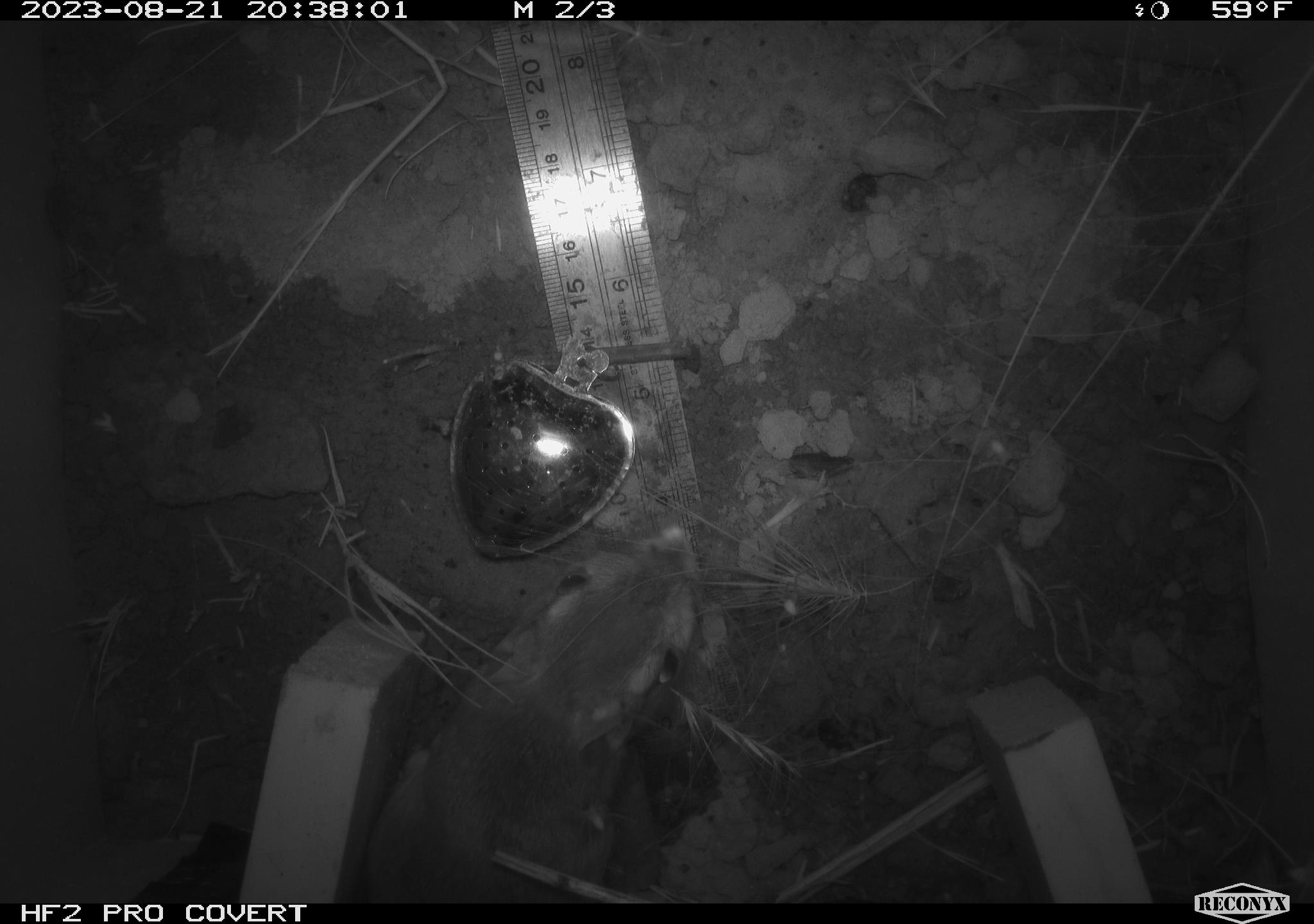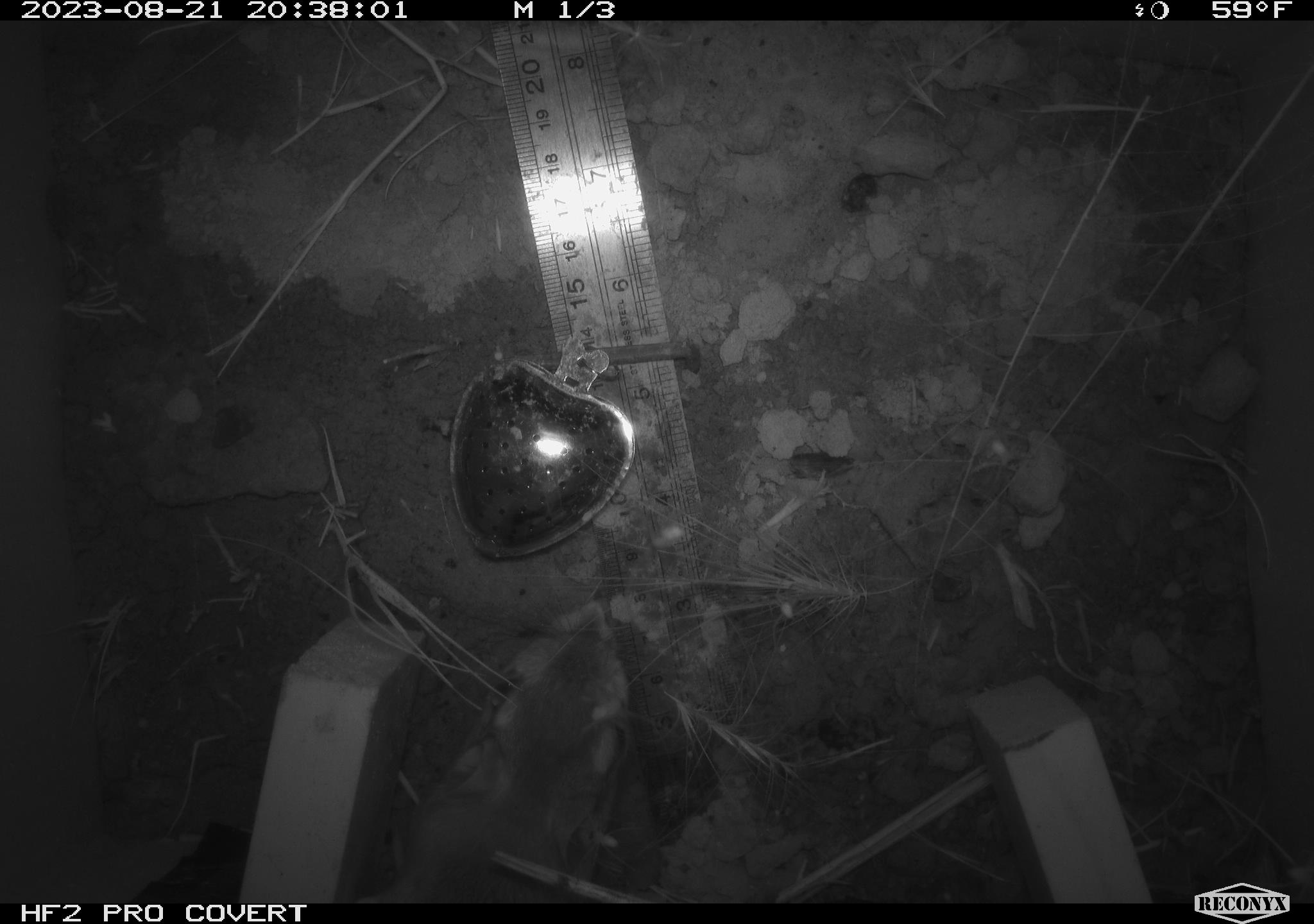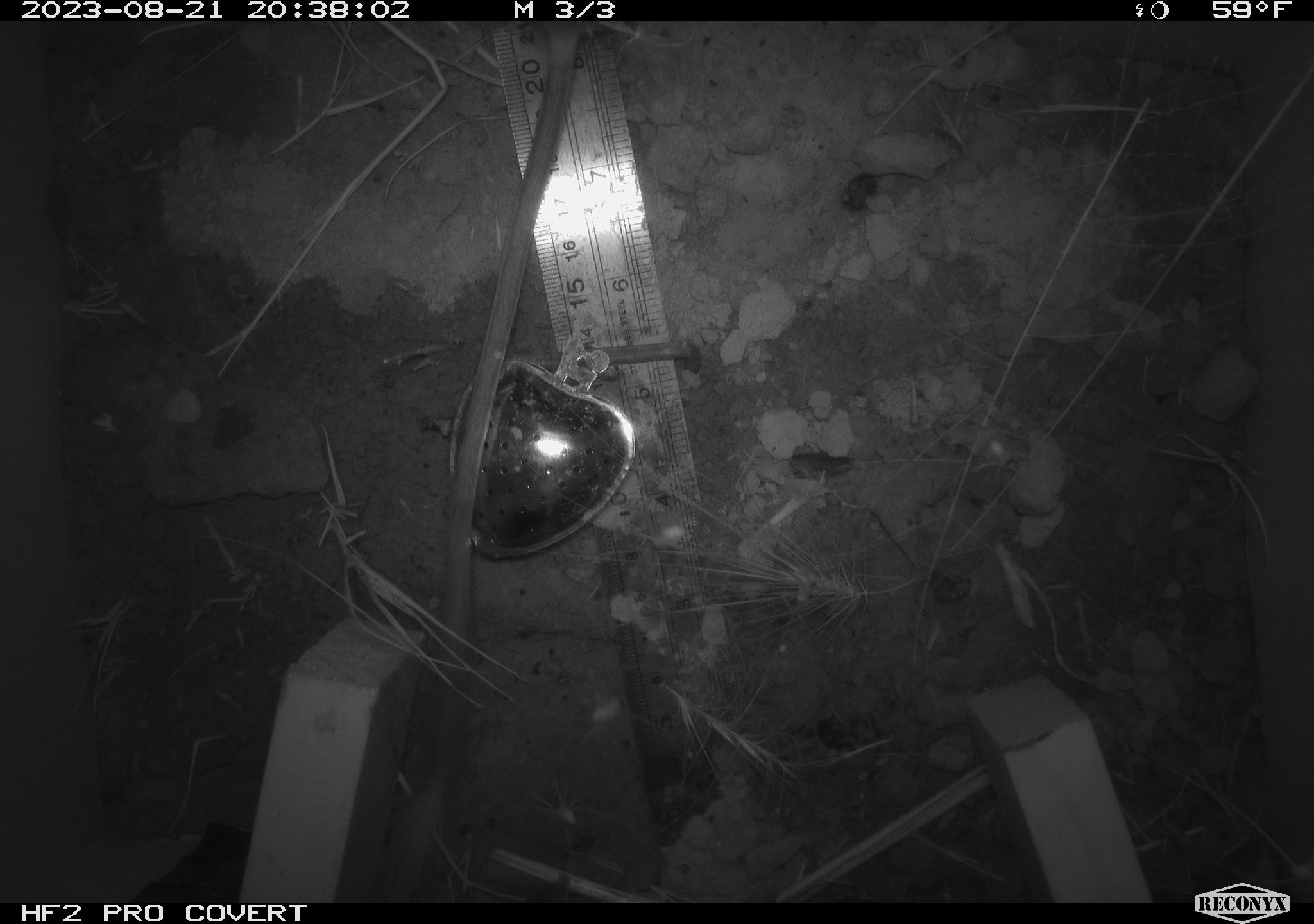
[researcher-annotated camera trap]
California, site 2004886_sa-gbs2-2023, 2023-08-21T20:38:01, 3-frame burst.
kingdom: Animalia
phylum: Chordata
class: Mammalia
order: Rodentia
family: Heteromyidae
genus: Dipodomys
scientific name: Dipodomys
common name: kangaroo rats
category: dipodomys species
Dipodomys species (kangaroo rats) (Dipodomys).